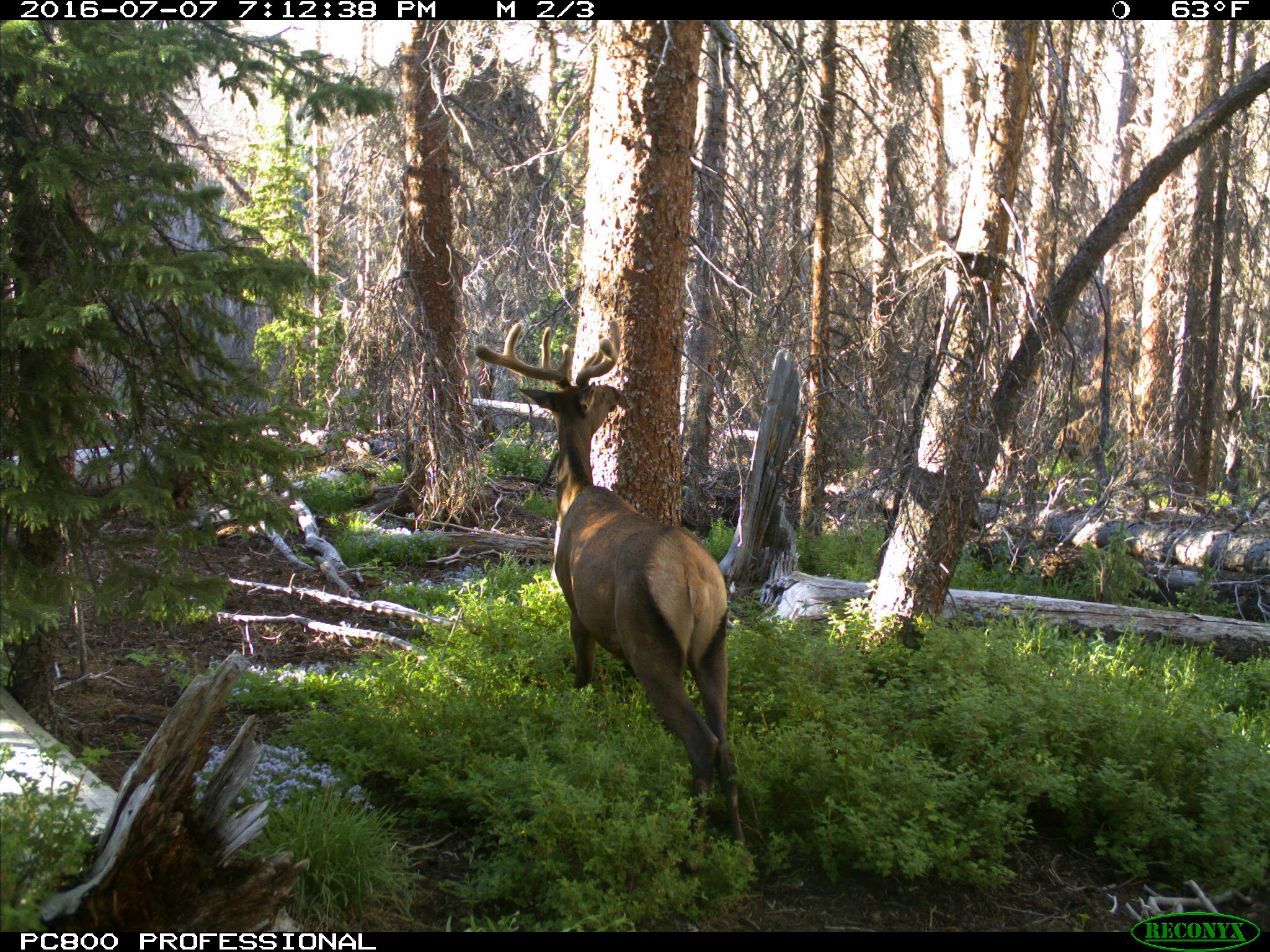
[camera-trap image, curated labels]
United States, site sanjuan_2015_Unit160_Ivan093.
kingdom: Animalia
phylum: Chordata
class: Mammalia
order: Artiodactyla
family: Cervidae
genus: Cervus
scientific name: Cervus elaphus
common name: red deer